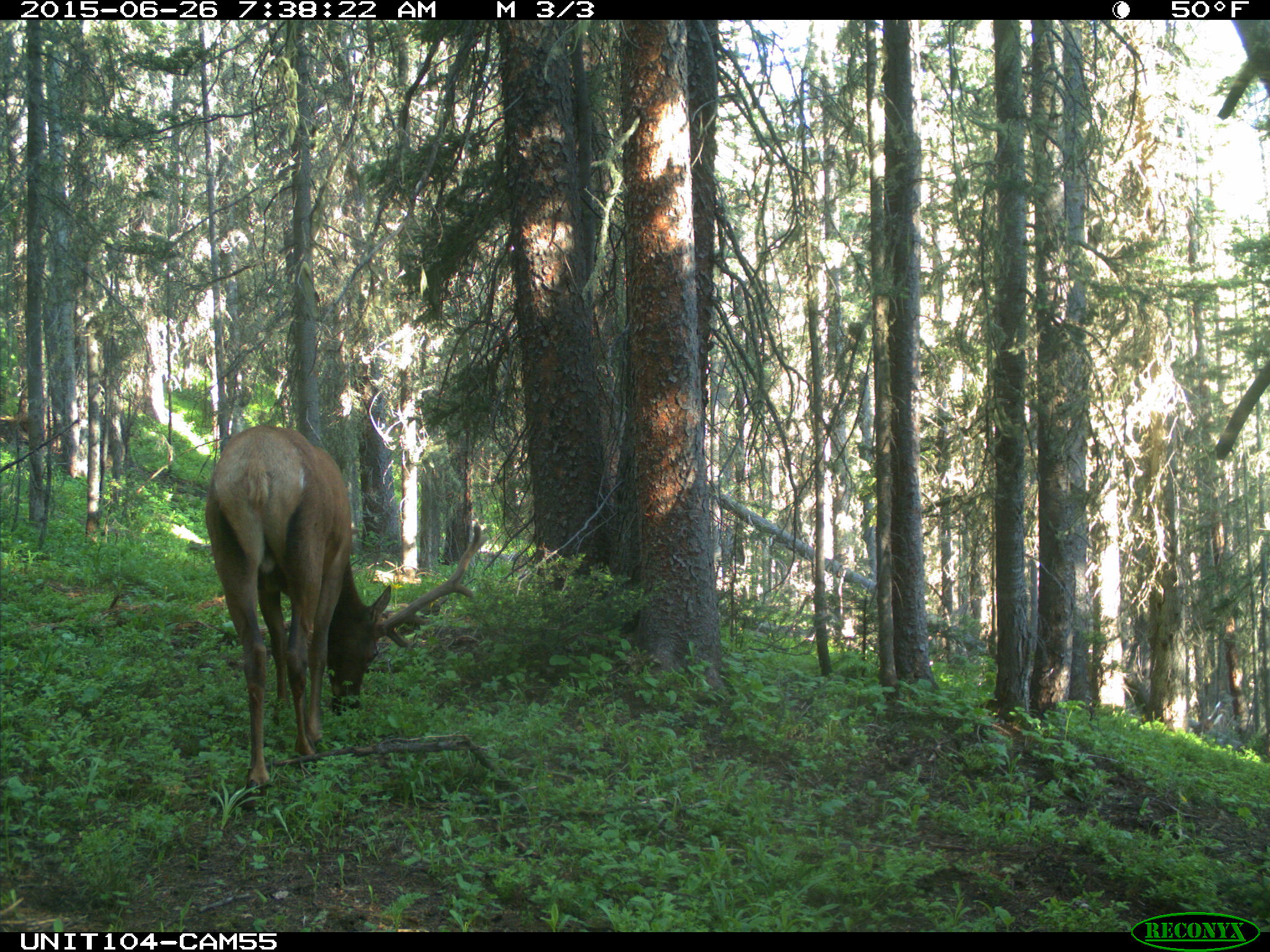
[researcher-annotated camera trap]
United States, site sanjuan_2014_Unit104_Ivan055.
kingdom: Animalia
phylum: Chordata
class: Mammalia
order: Artiodactyla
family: Cervidae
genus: Cervus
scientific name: Cervus elaphus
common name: red deer